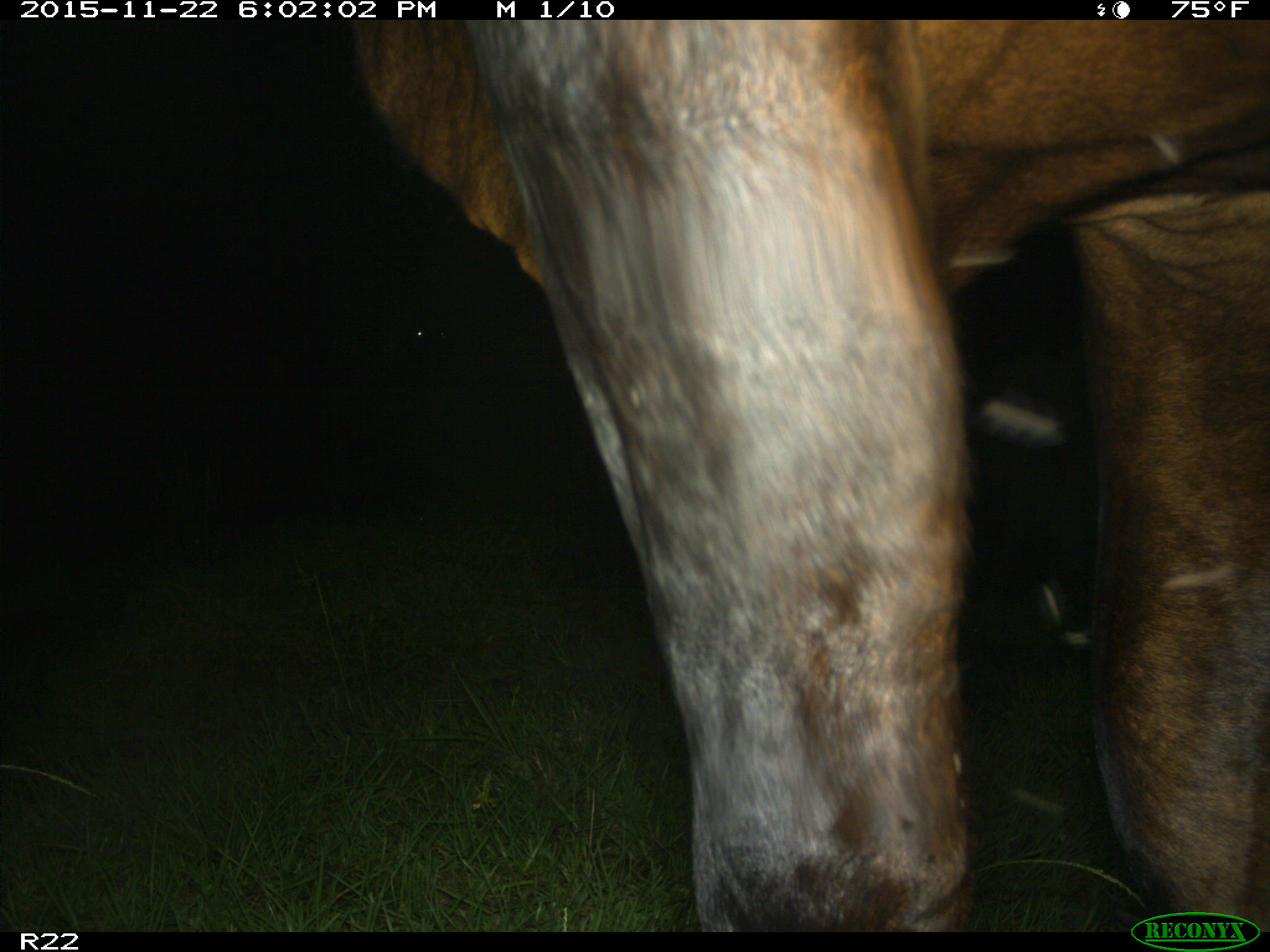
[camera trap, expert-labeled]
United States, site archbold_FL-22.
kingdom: Animalia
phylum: Chordata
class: Mammalia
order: Artiodactyla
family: Bovidae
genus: Bos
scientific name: Bos taurus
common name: domestic cow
Bos taurus (domestic cow).